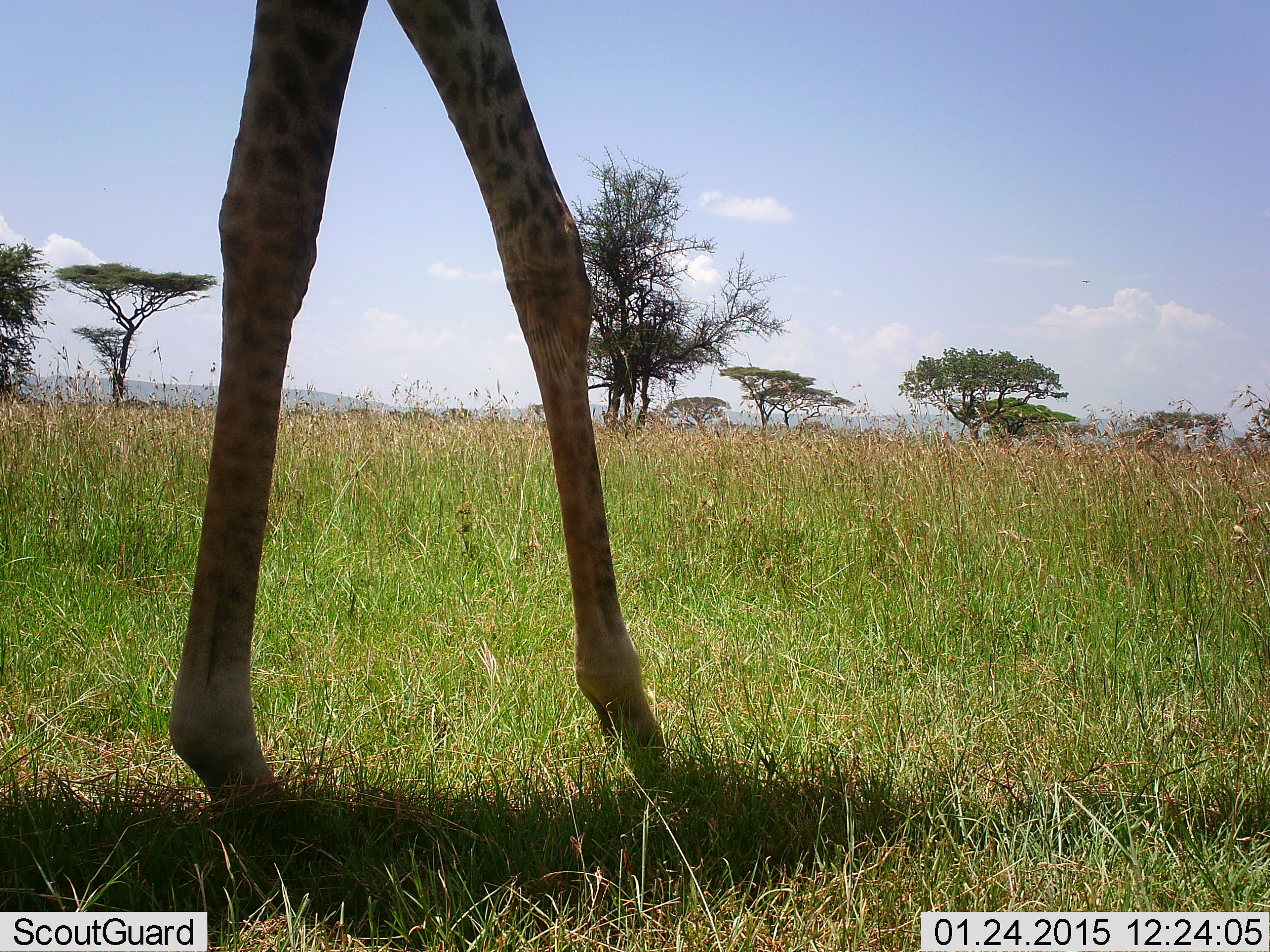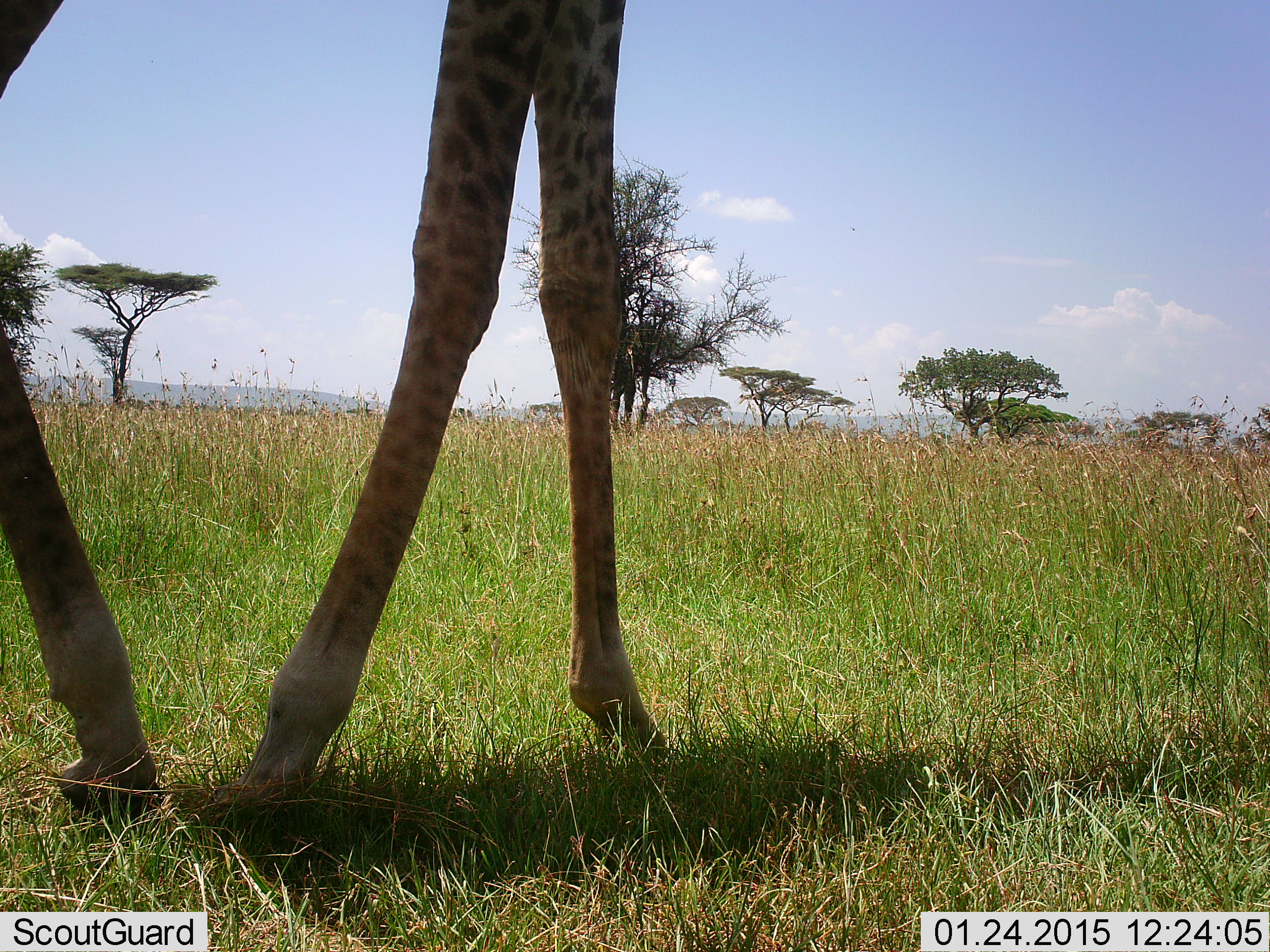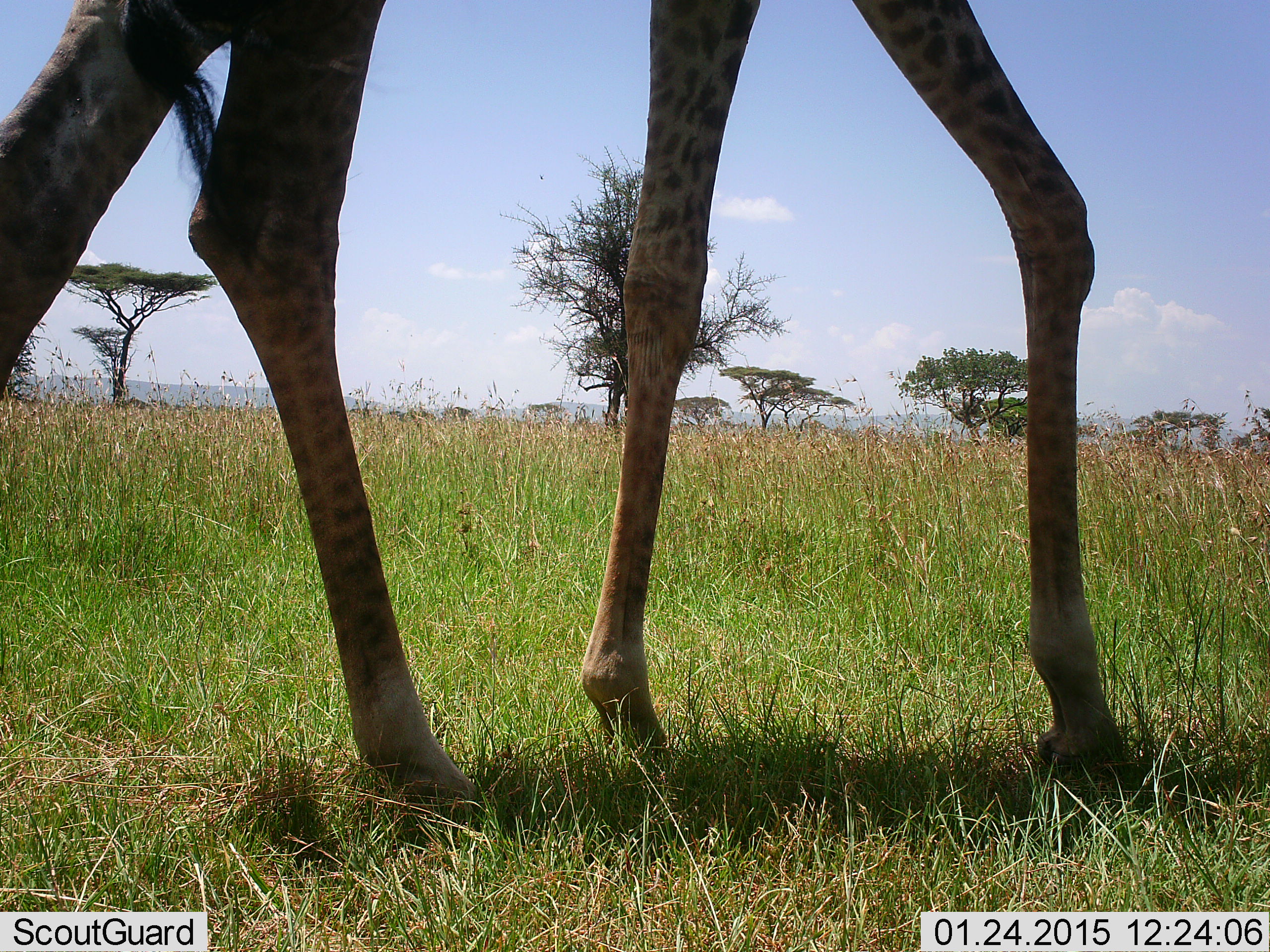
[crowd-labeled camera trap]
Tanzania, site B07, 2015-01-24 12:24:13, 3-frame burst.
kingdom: Animalia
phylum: Chordata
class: Mammalia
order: Artiodactyla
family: Giraffidae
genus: Giraffa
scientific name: Giraffa camelopardalis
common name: giraffe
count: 1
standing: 0%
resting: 0%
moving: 100%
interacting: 0%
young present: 0%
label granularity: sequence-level